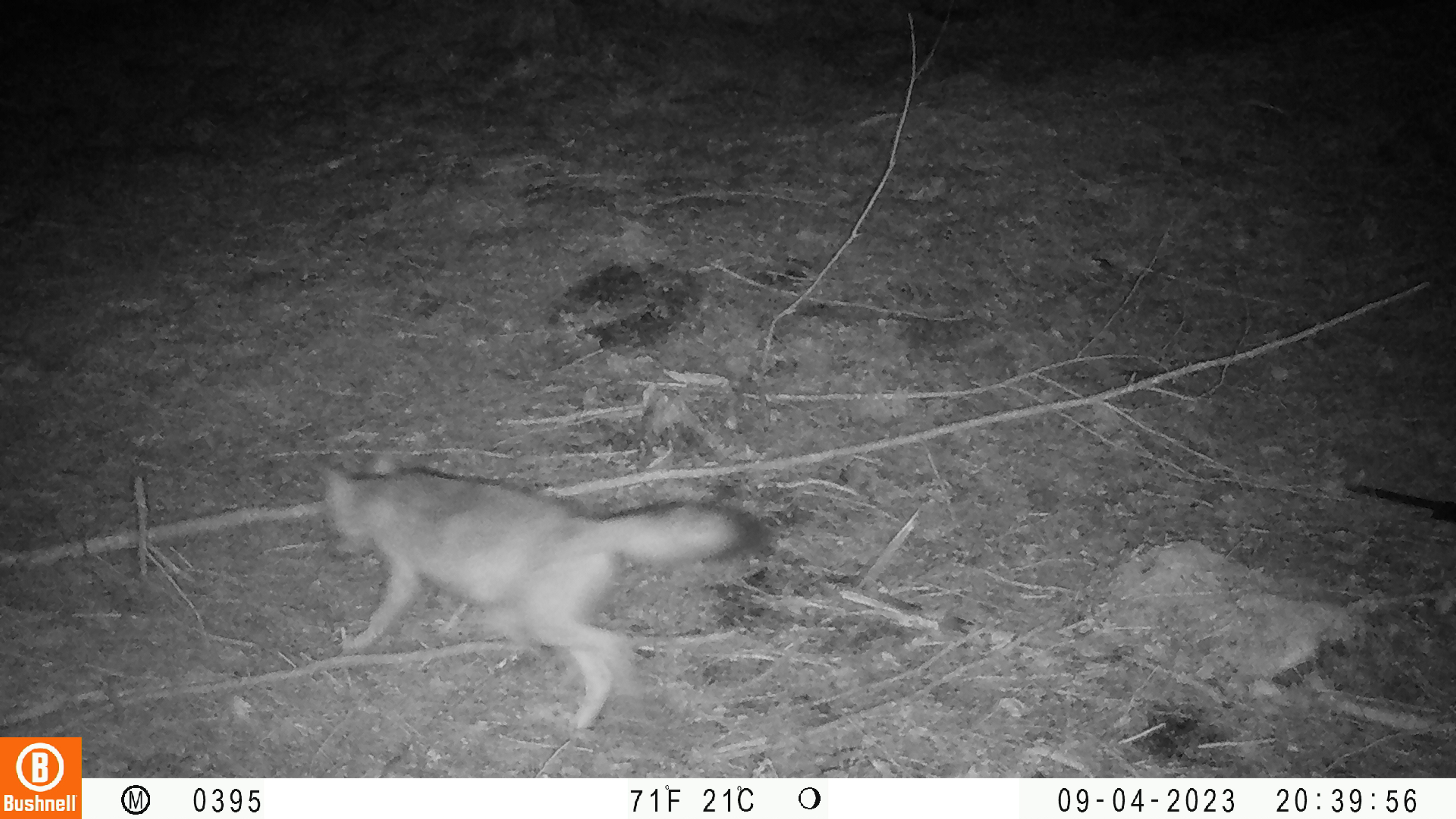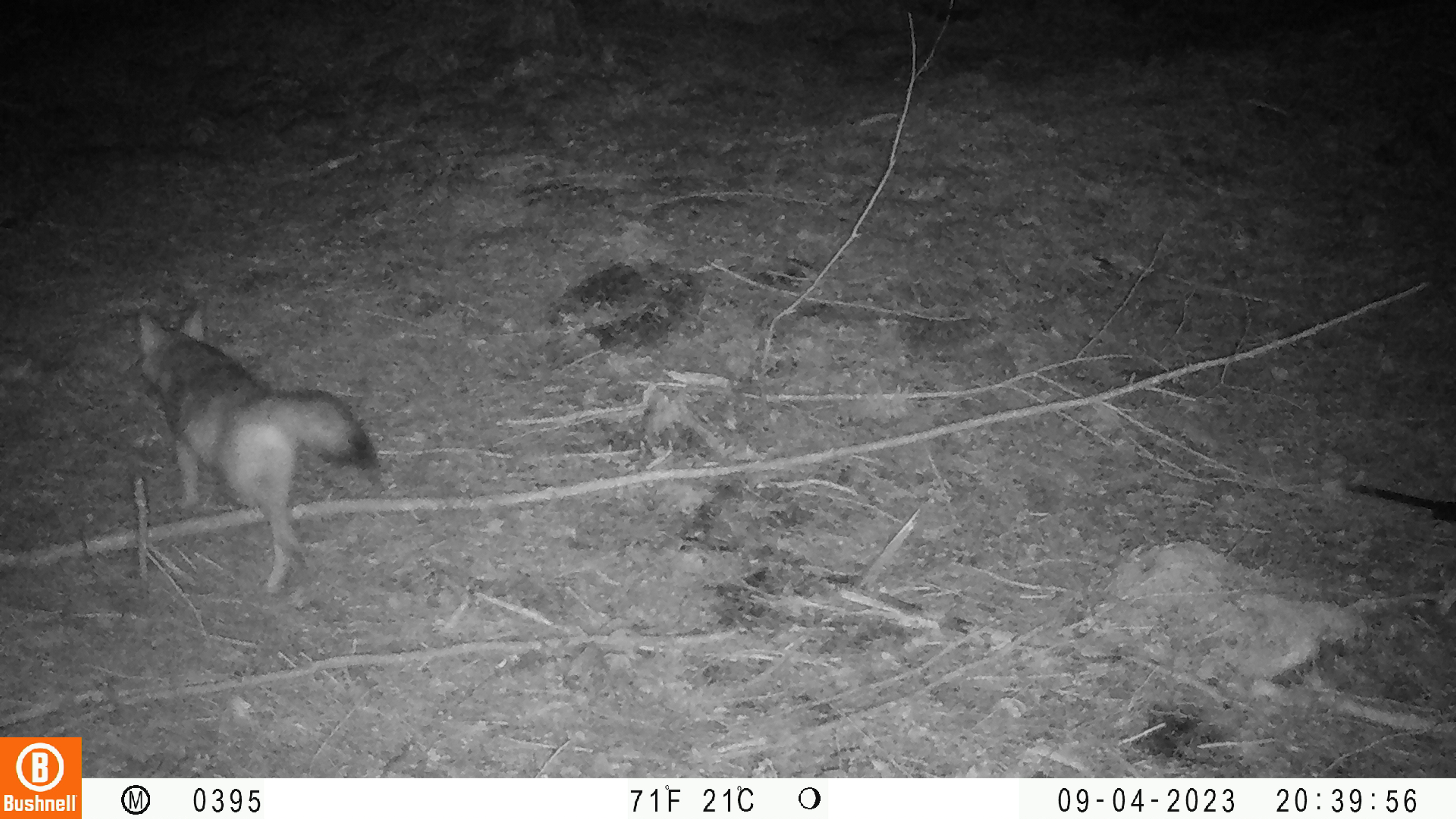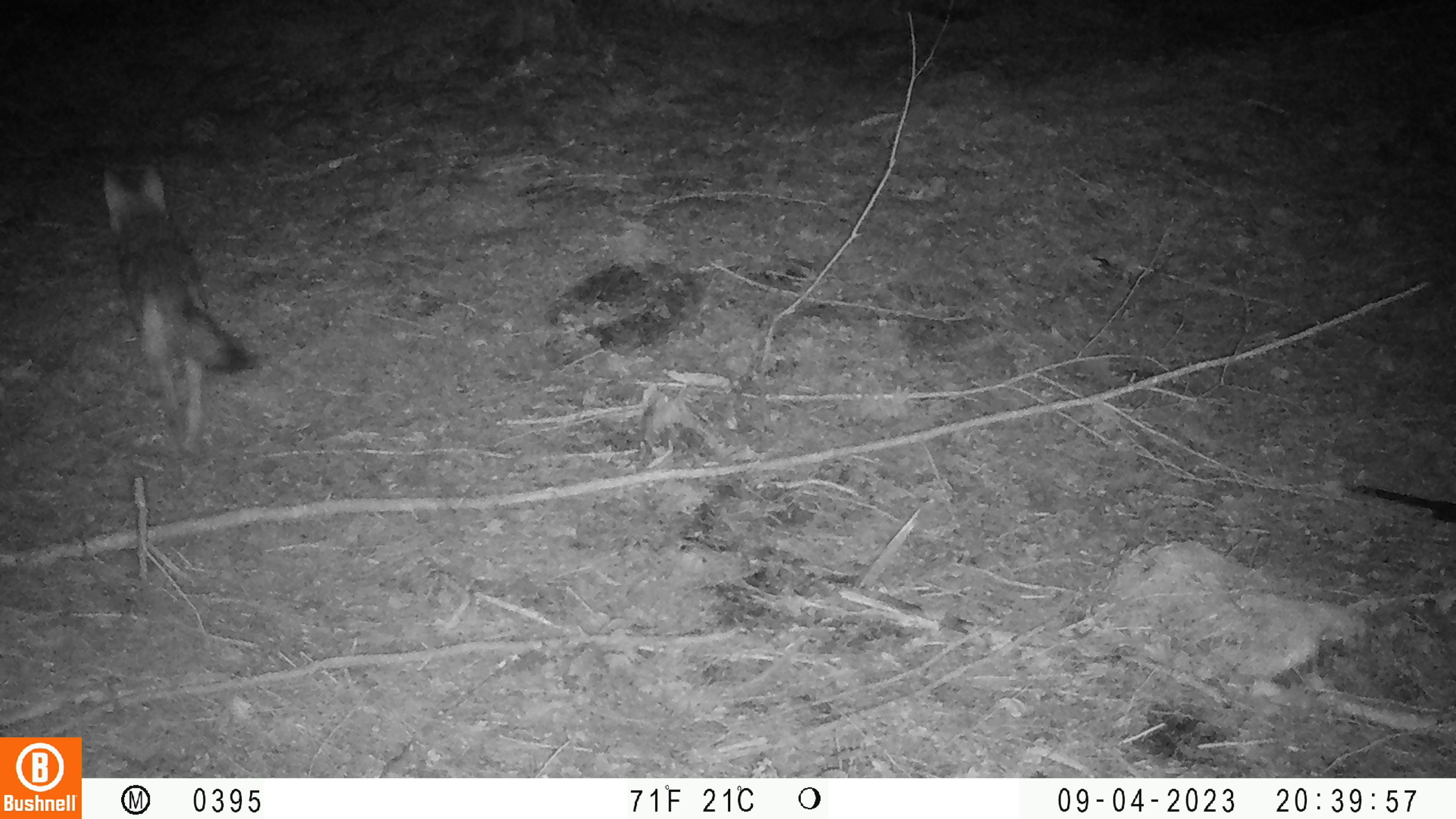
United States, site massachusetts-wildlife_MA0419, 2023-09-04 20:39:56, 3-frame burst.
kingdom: Animalia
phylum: Chordata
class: Mammalia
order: Carnivora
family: Canidae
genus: Canis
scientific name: Canis latrans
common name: coyote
Coyote (Canis latrans).